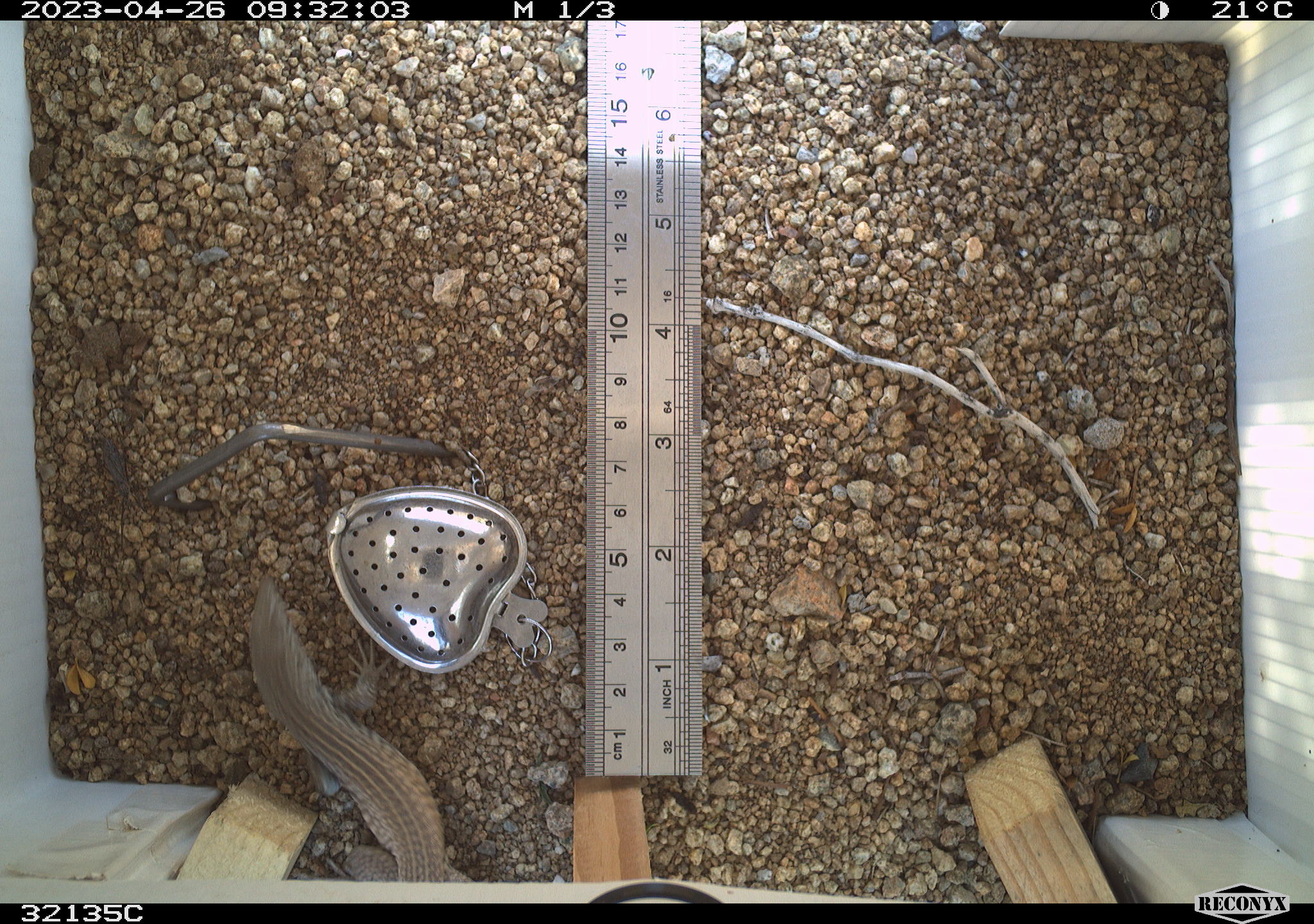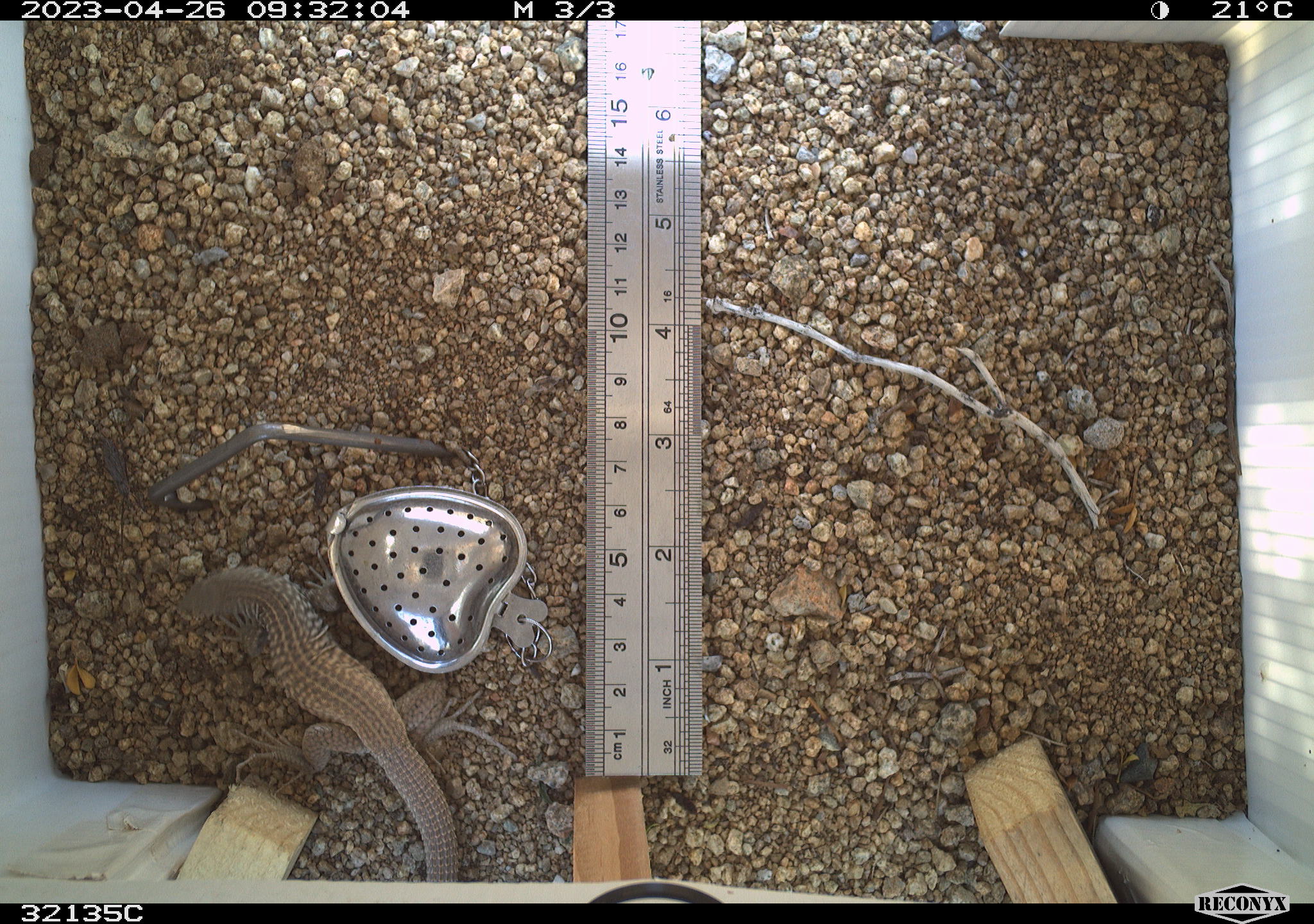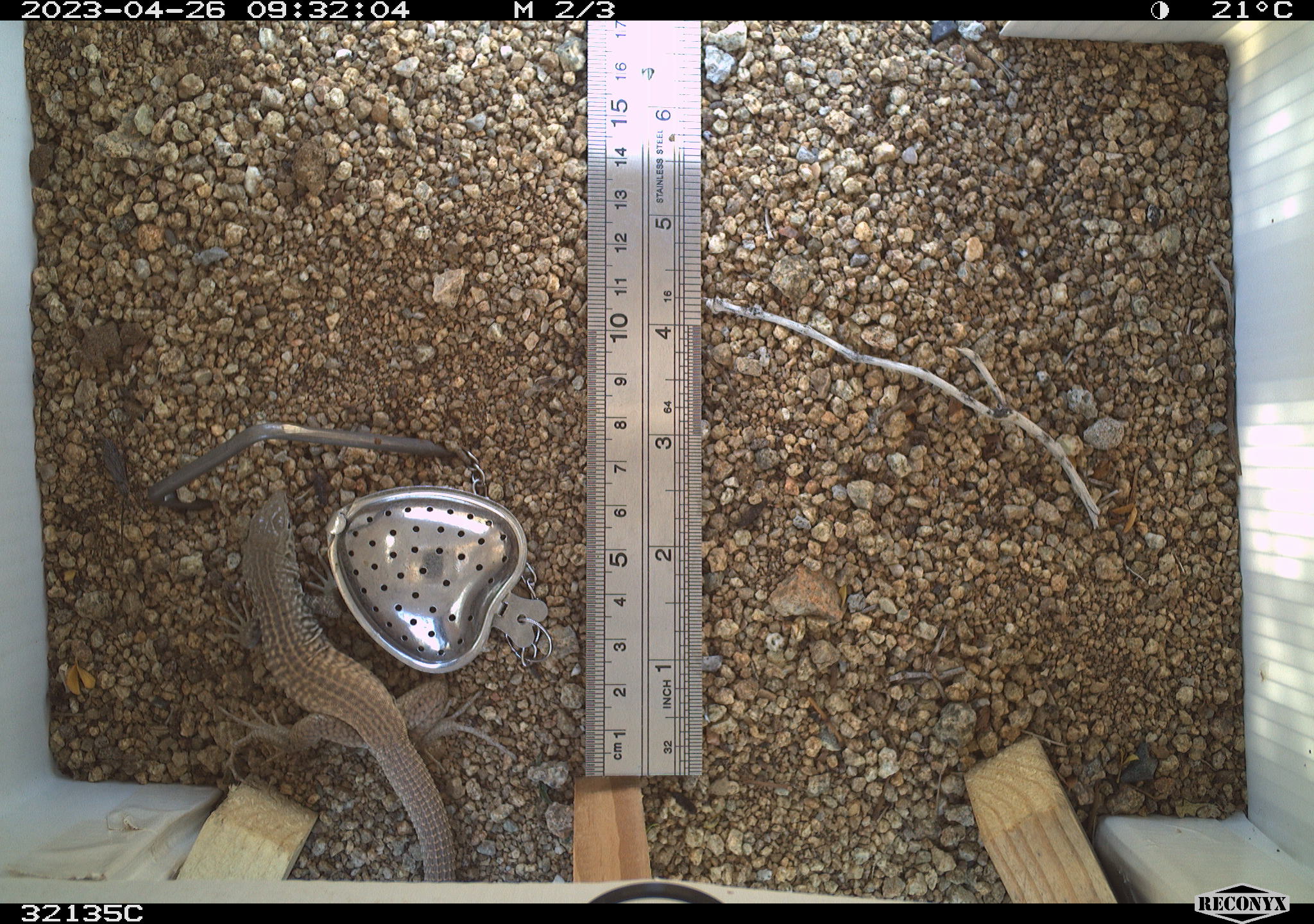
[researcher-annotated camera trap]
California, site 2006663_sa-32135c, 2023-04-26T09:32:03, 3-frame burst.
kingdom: Animalia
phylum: Chordata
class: Reptilia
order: Squamata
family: Teiidae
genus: Aspidoscelis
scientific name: Aspidoscelis tigris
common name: western whiptail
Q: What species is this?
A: Western whiptail (Aspidoscelis tigris).